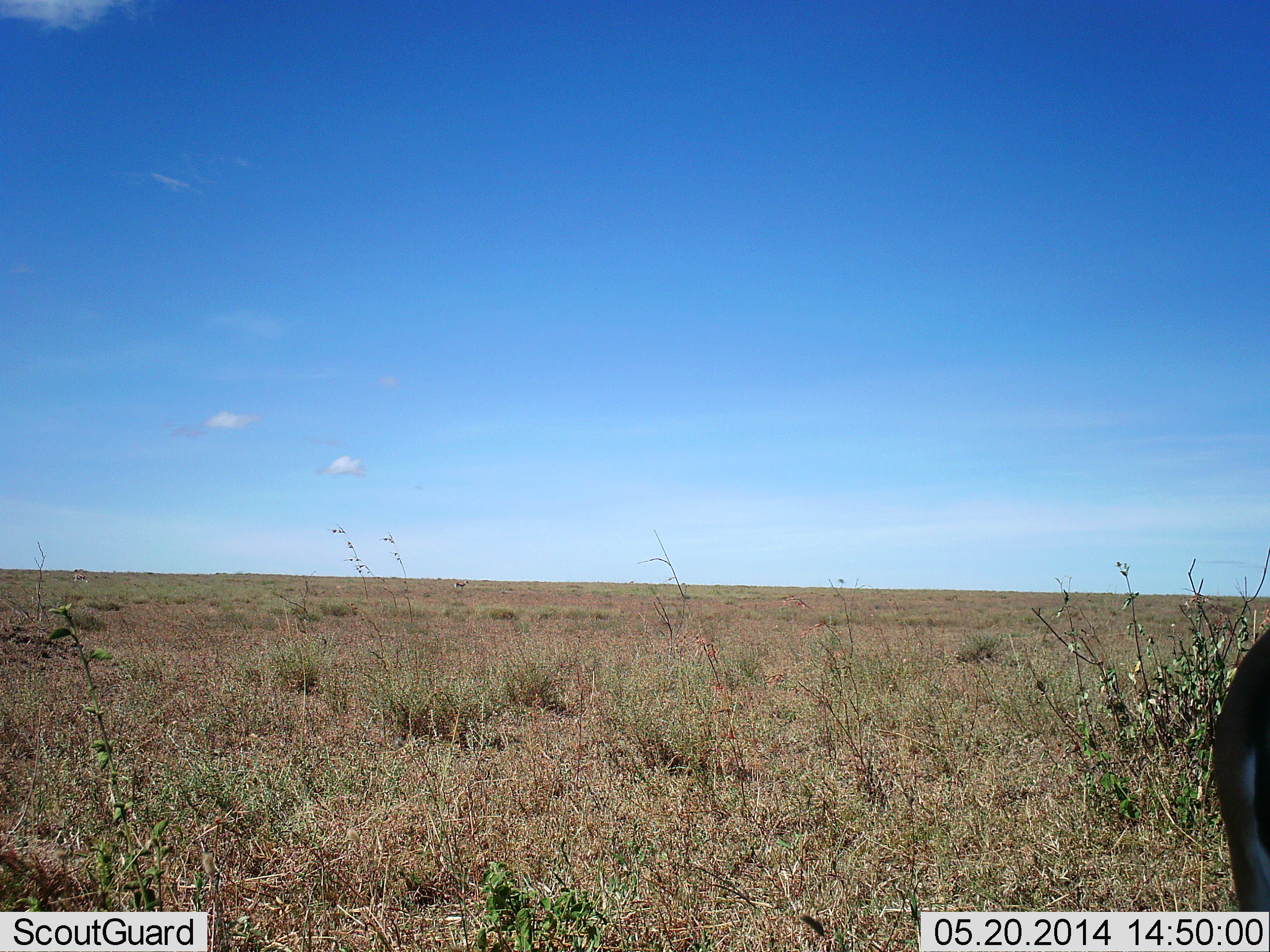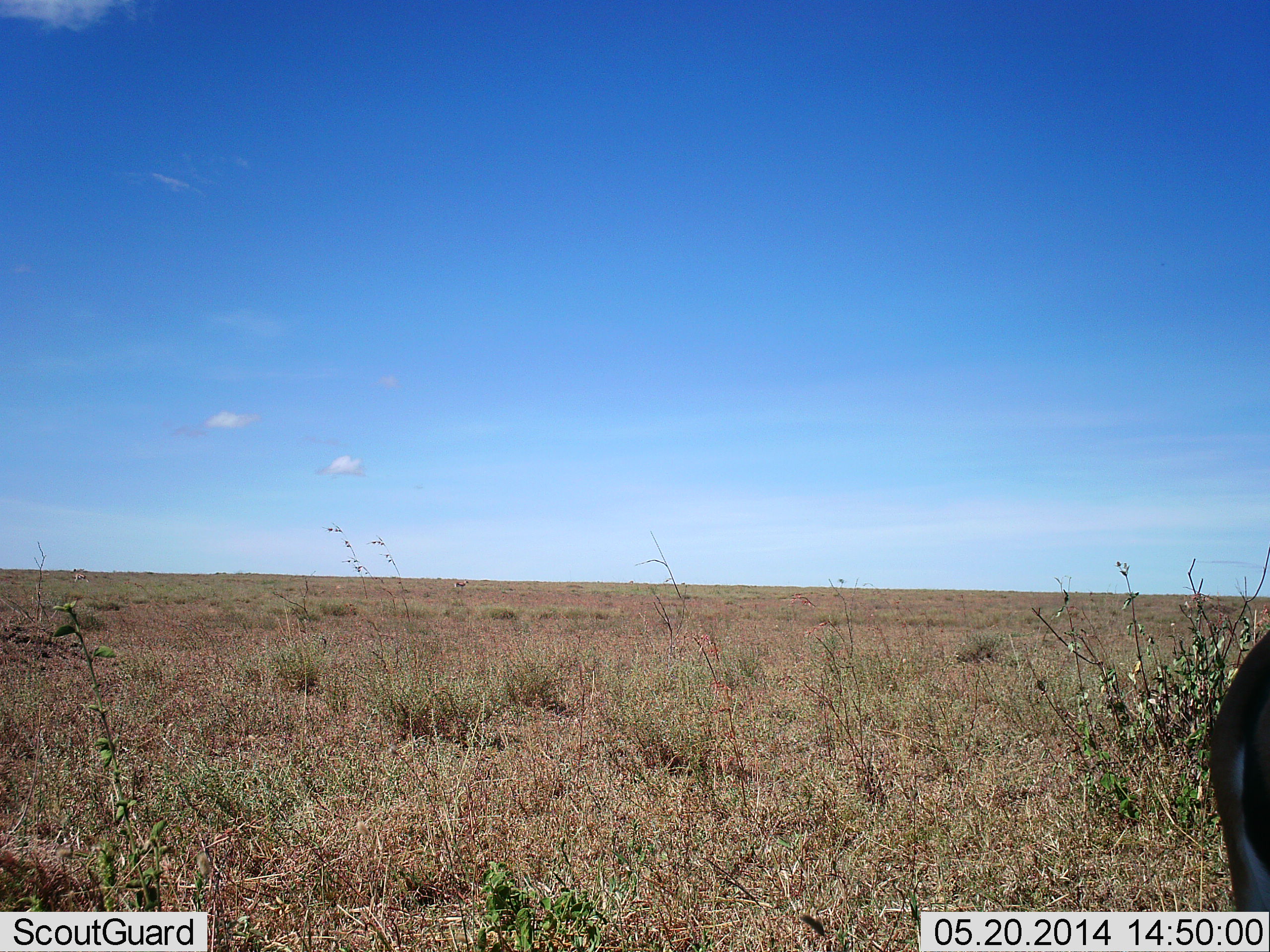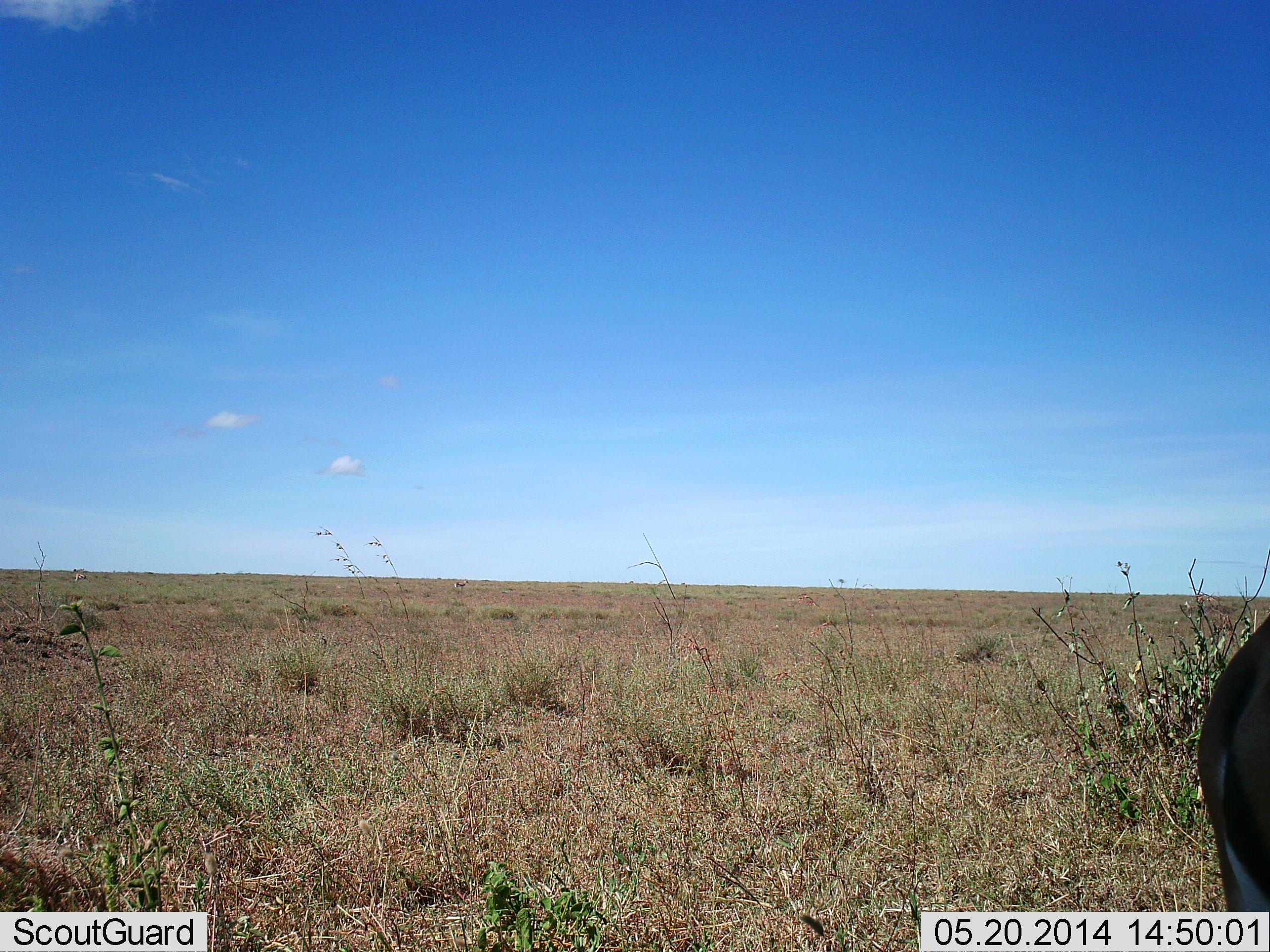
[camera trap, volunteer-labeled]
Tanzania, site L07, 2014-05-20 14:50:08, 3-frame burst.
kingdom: Animalia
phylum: Chordata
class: Mammalia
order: Artiodactyla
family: Bovidae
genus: Eudorcas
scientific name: Eudorcas thomsonii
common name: thomson's gazelle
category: gazellethomsons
Gazellethomsons (thomson's gazelle) (Eudorcas thomsonii), count 1. Behavior (volunteer vote fractions): standing 100%, resting 0%, moving 0%, interacting 0%. Young present (vote fraction): 0%. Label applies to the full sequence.